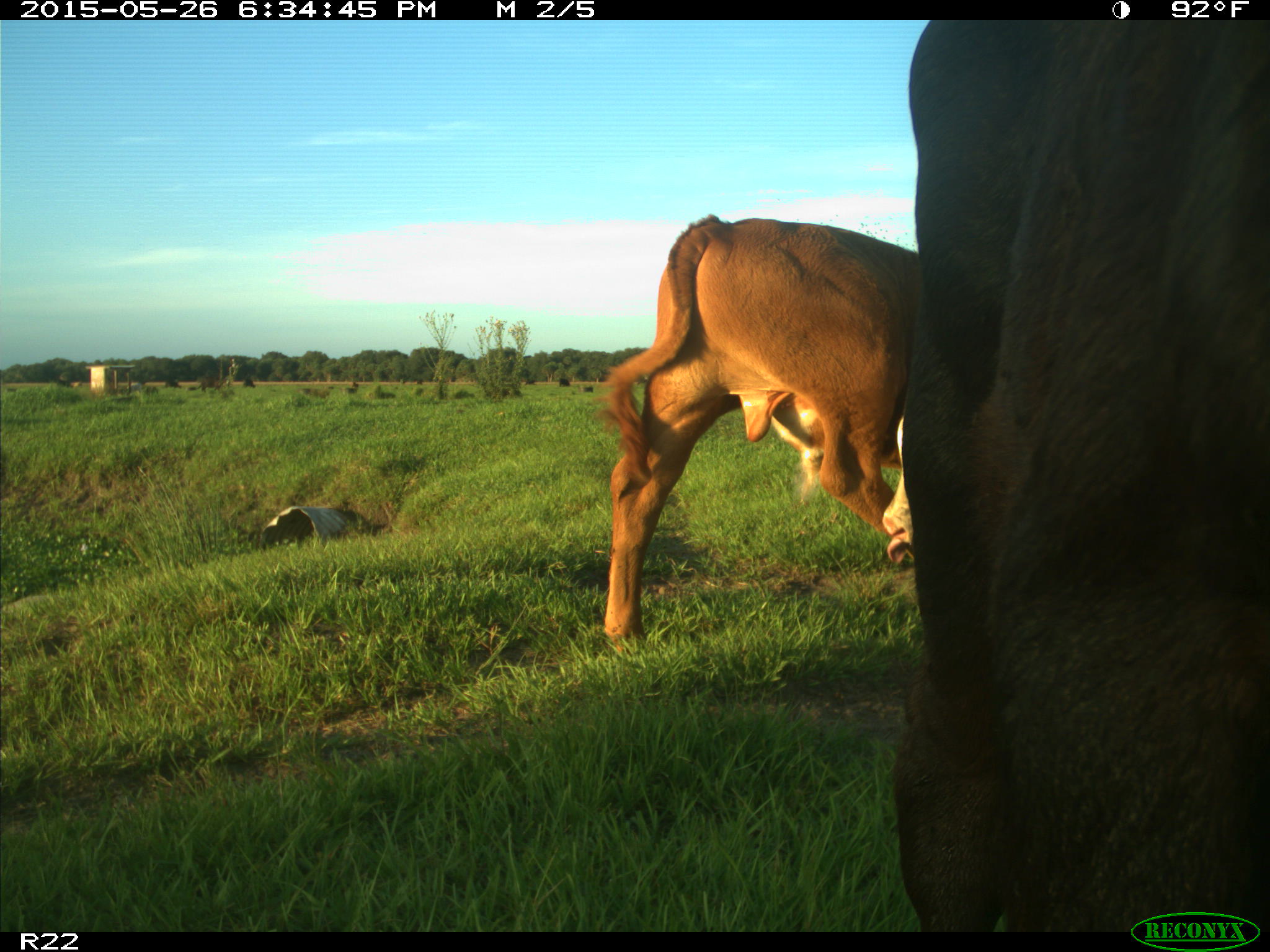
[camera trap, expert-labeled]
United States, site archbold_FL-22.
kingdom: Animalia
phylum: Chordata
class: Mammalia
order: Artiodactyla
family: Bovidae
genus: Bos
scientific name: Bos taurus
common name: domestic cow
Bos taurus (domestic cow).